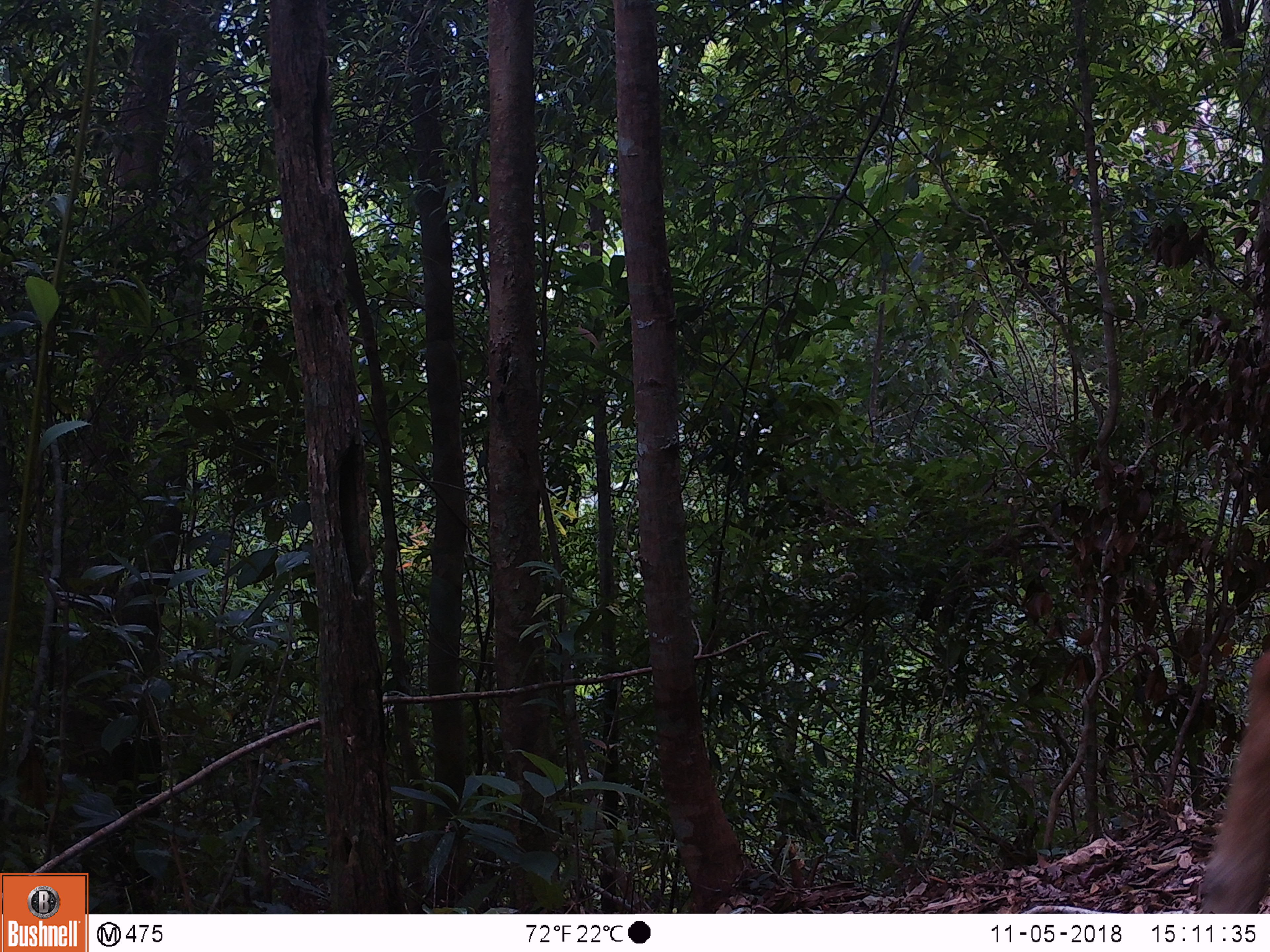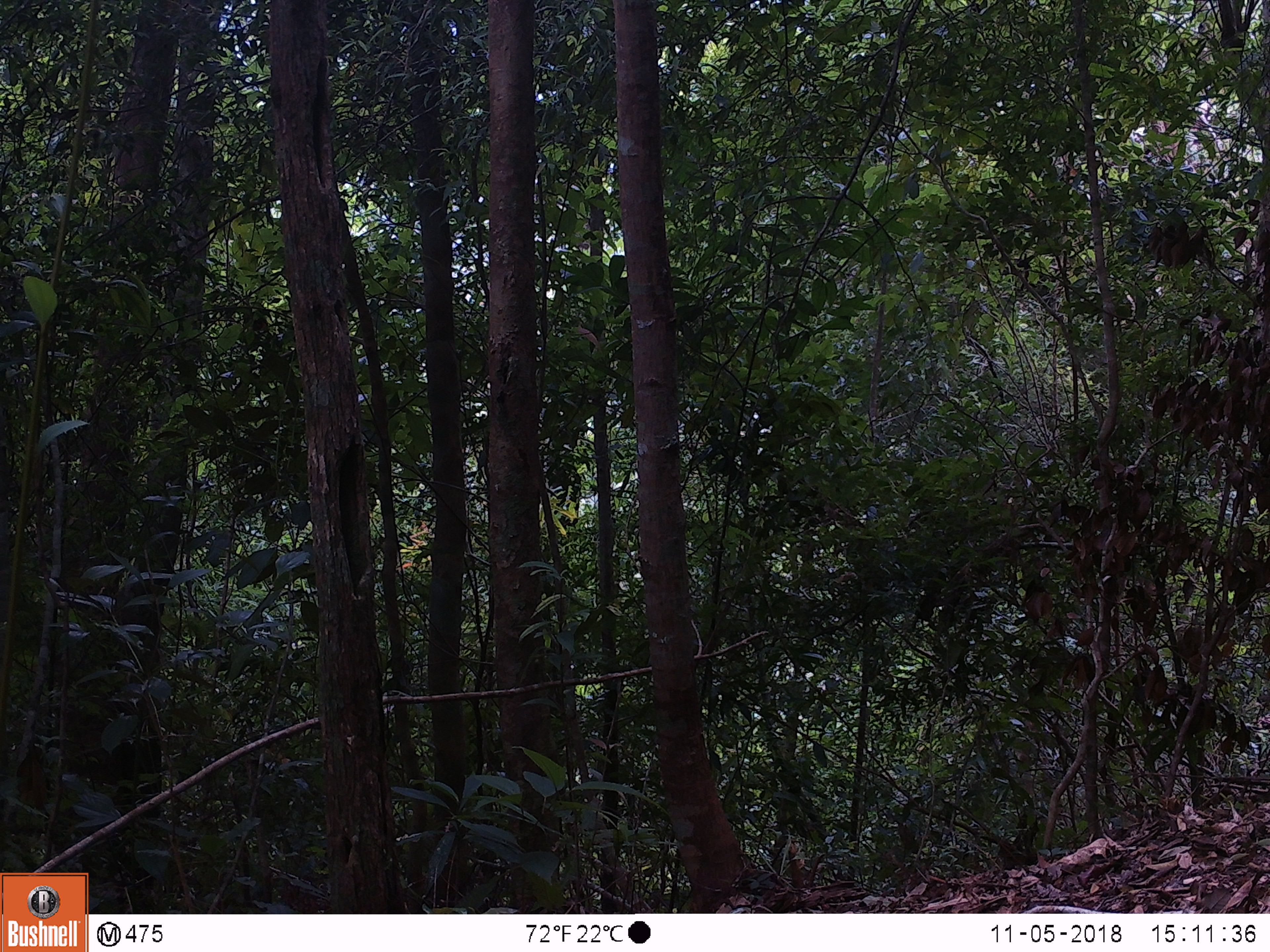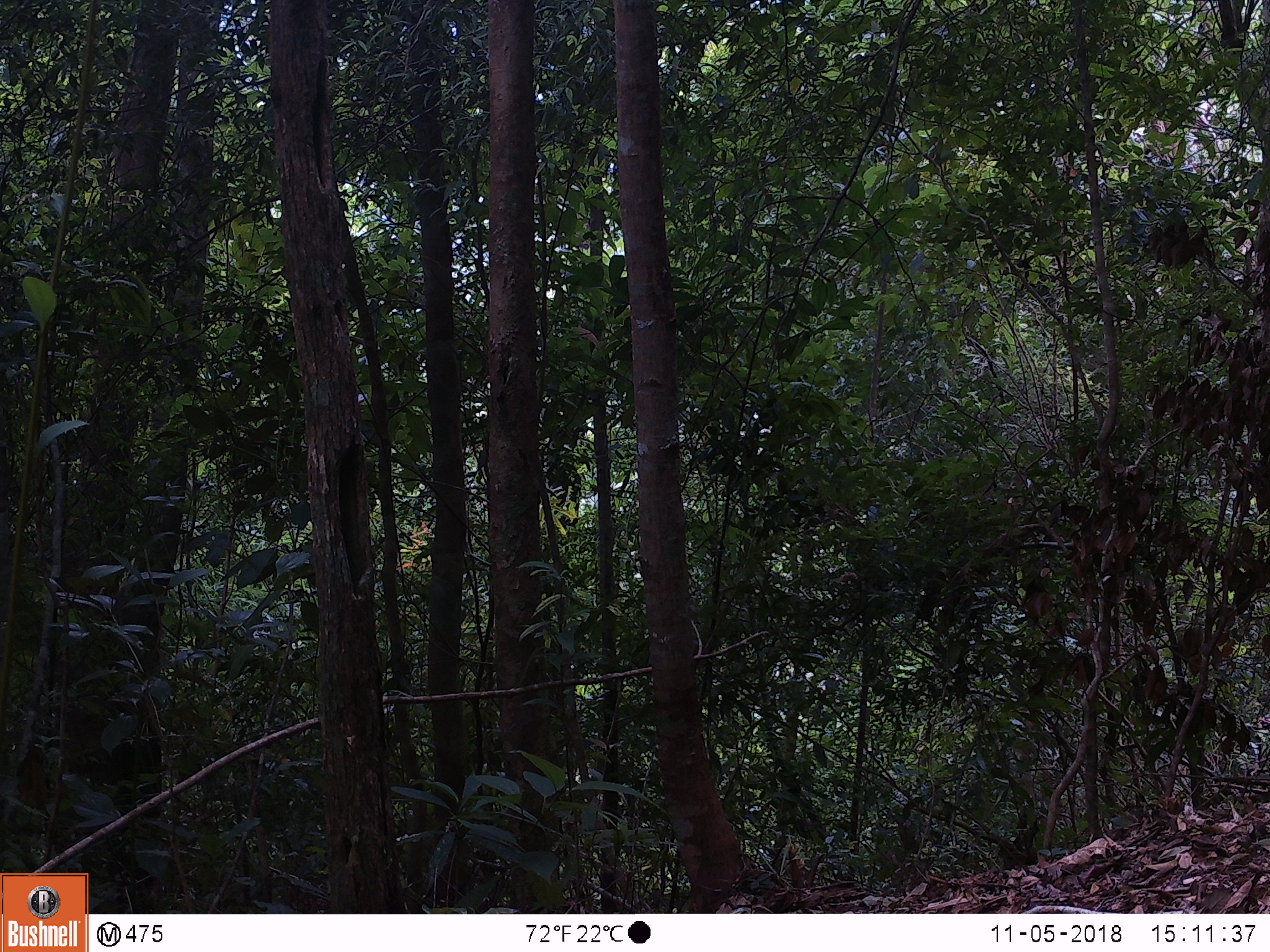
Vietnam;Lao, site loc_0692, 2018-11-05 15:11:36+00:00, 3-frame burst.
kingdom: Animalia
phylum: Chordata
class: Mammalia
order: Artiodactyla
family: Bovidae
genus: Capricornis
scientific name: Capricornis sumatraensis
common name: chinese serow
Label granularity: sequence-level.